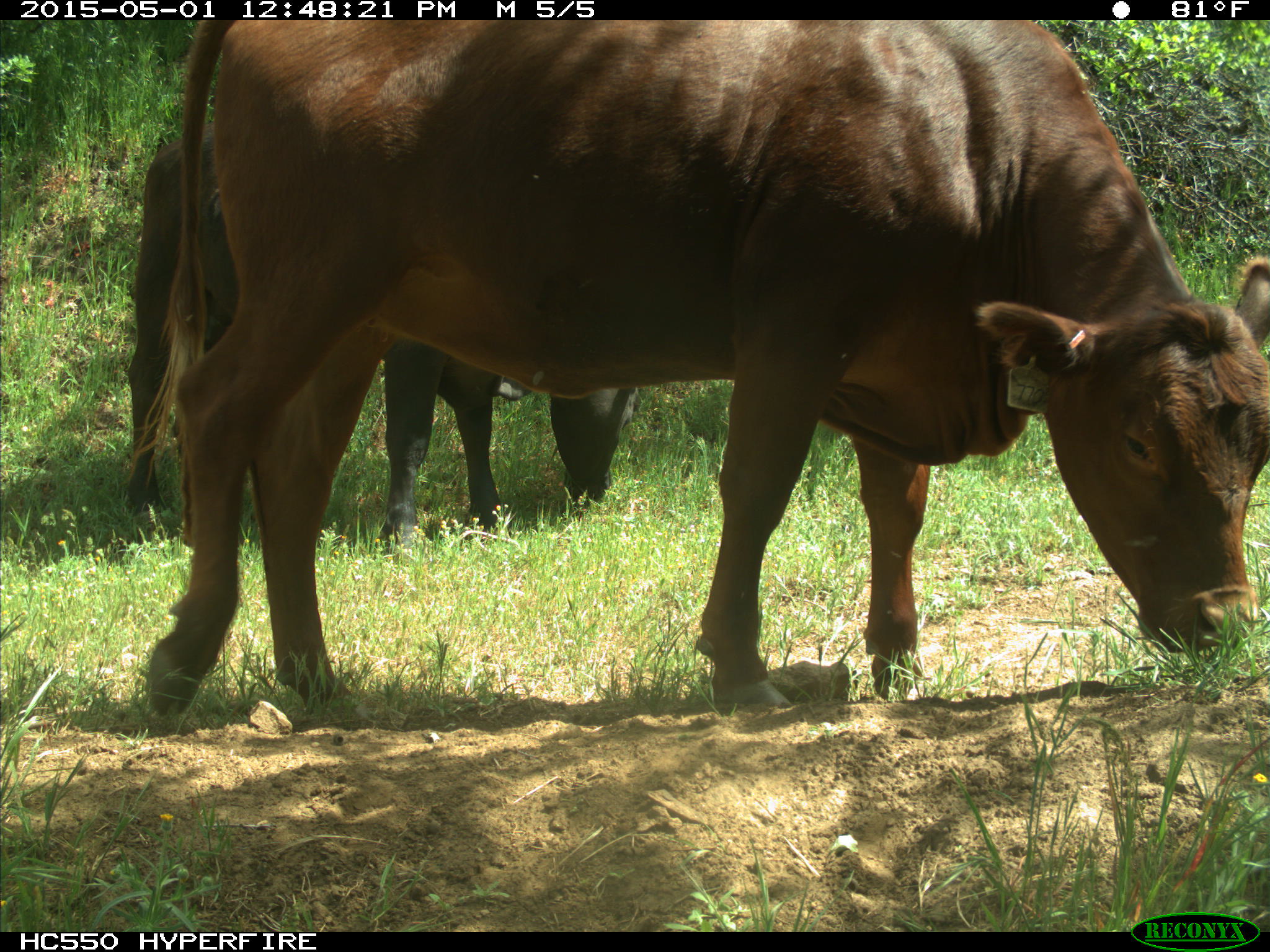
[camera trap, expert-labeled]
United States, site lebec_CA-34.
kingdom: Animalia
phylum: Chordata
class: Mammalia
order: Artiodactyla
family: Bovidae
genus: Bos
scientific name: Bos taurus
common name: domestic cow